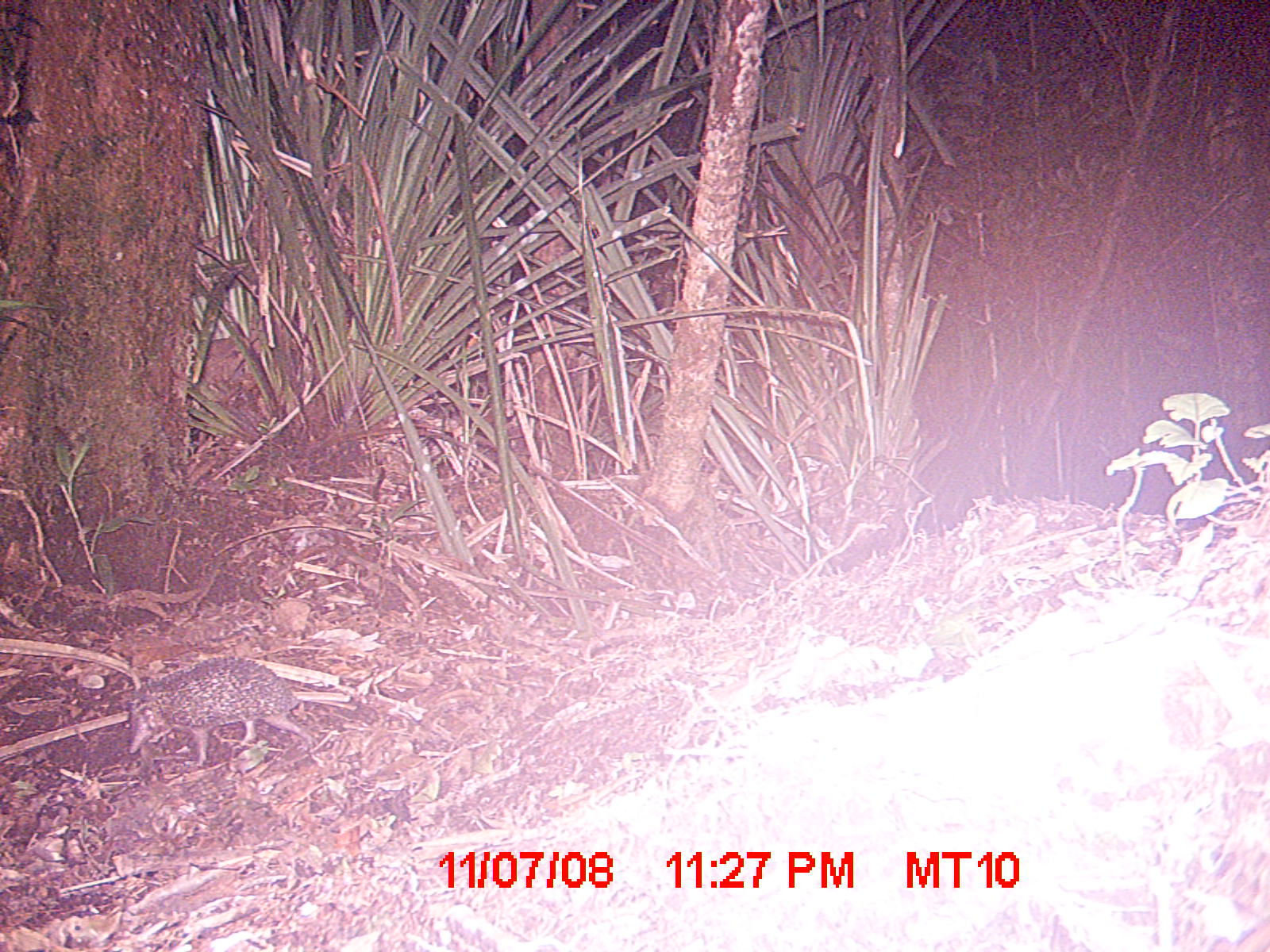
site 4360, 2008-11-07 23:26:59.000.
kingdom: Animalia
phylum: Chordata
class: Aves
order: Coraciiformes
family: Brachypteraciidae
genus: Brachypteracias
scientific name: Brachypteracias squamiger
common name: scaly ground-roller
Brachypteracias squamiger (scaly ground-roller), count 1.